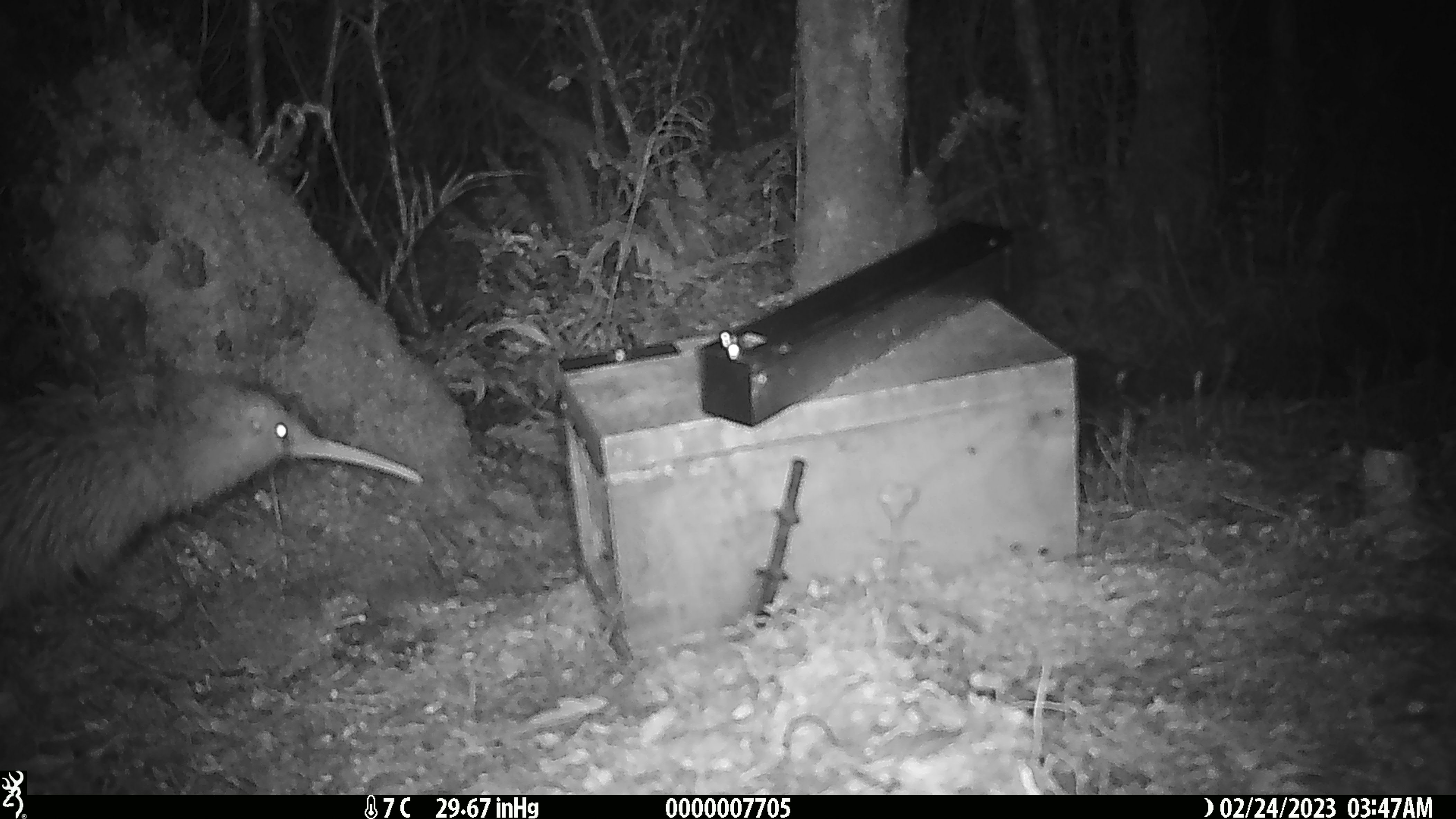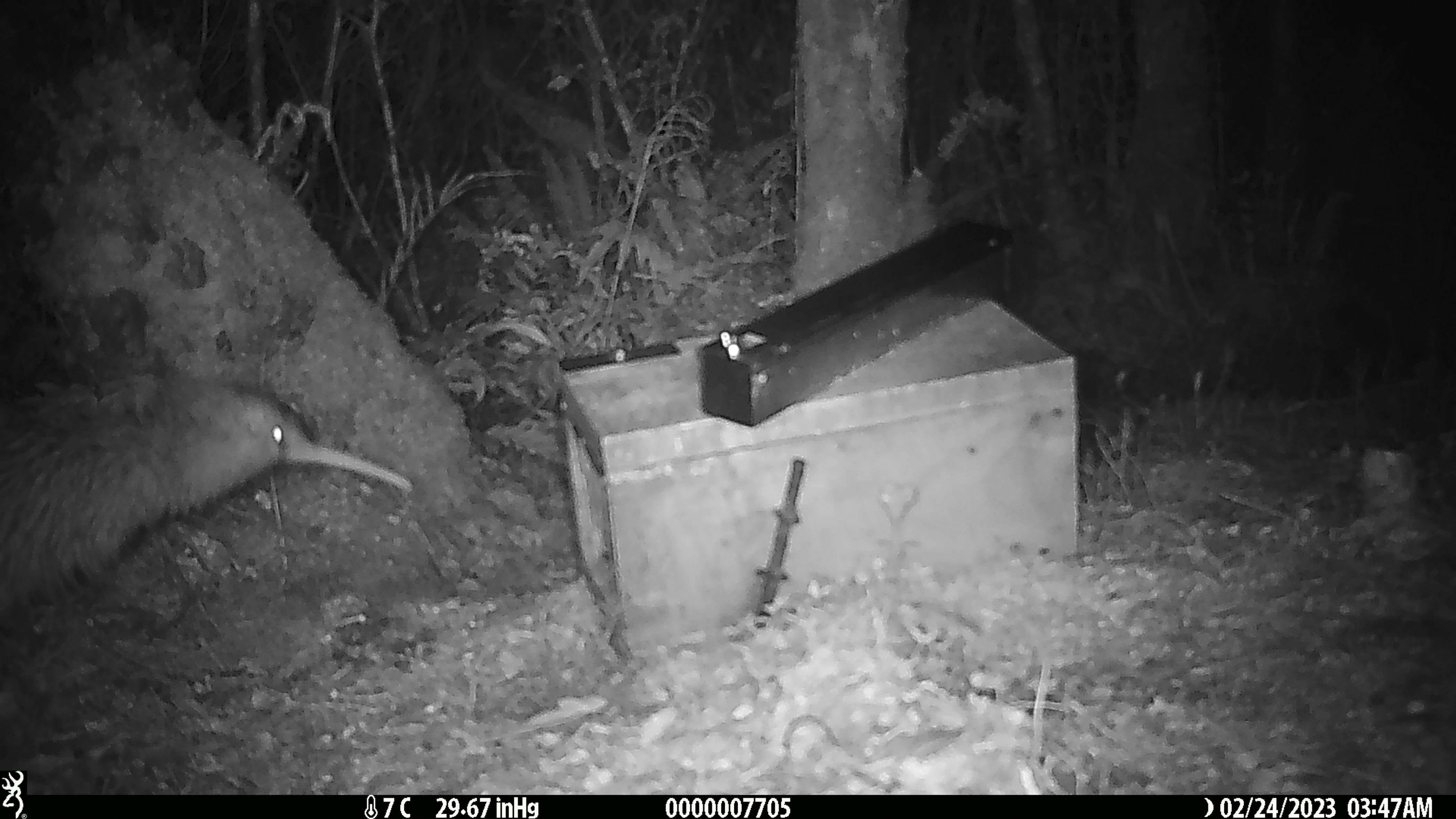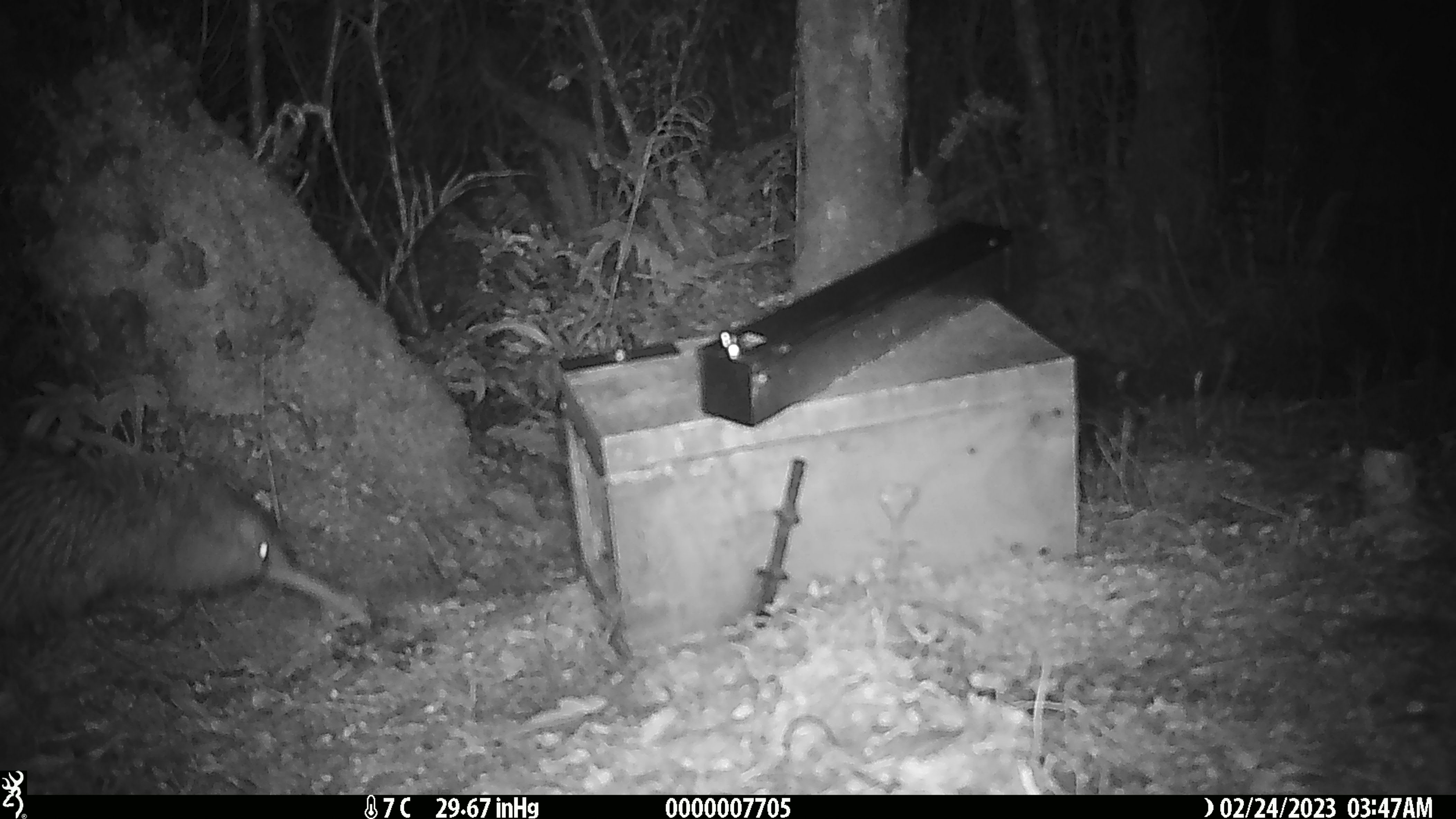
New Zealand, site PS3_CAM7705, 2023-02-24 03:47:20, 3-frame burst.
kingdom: Animalia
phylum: Chordata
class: Aves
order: Apterygiformes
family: Apterygidae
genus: Apteryx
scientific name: Apteryx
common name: kiwi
Kiwi (Apteryx).